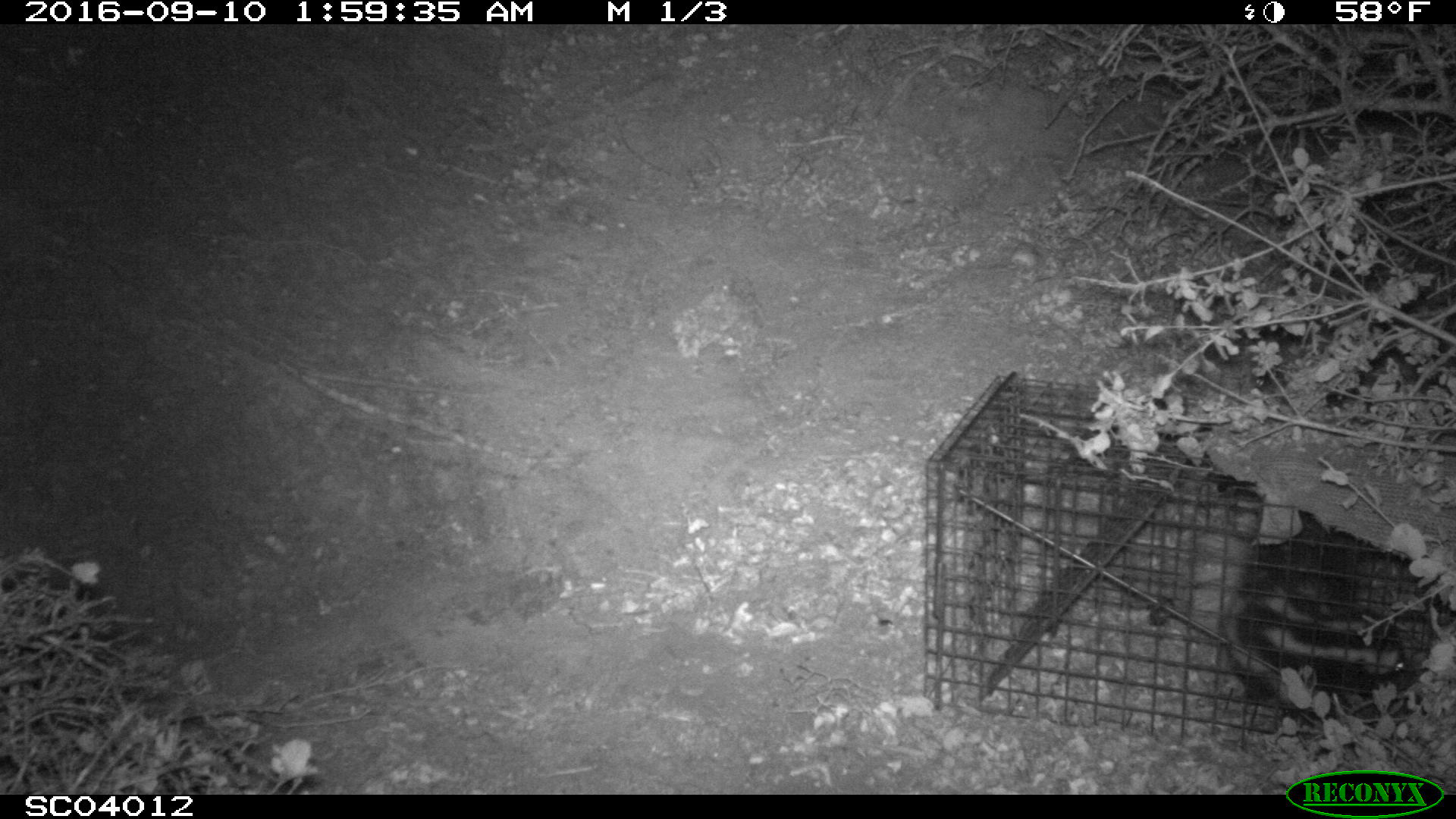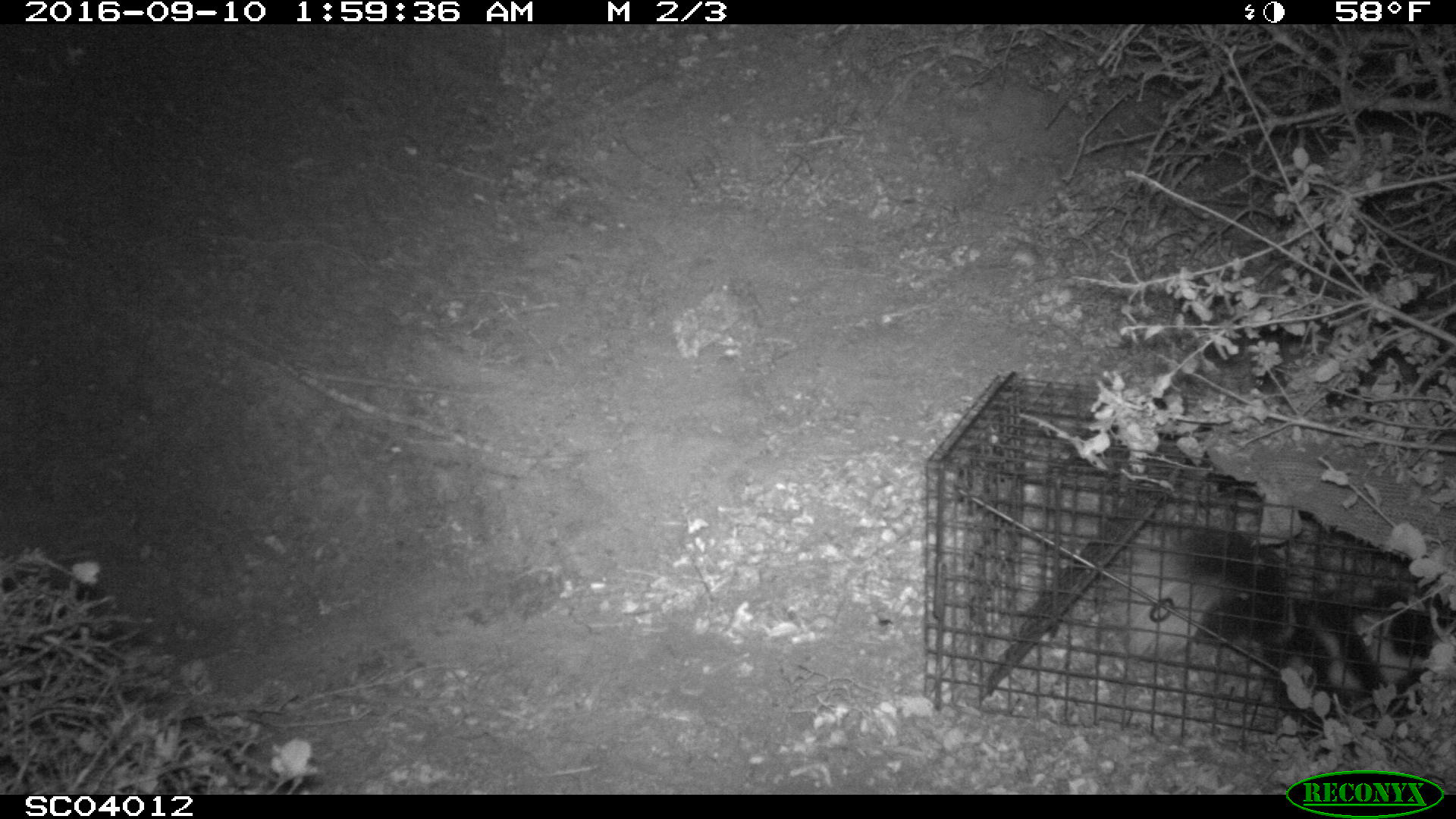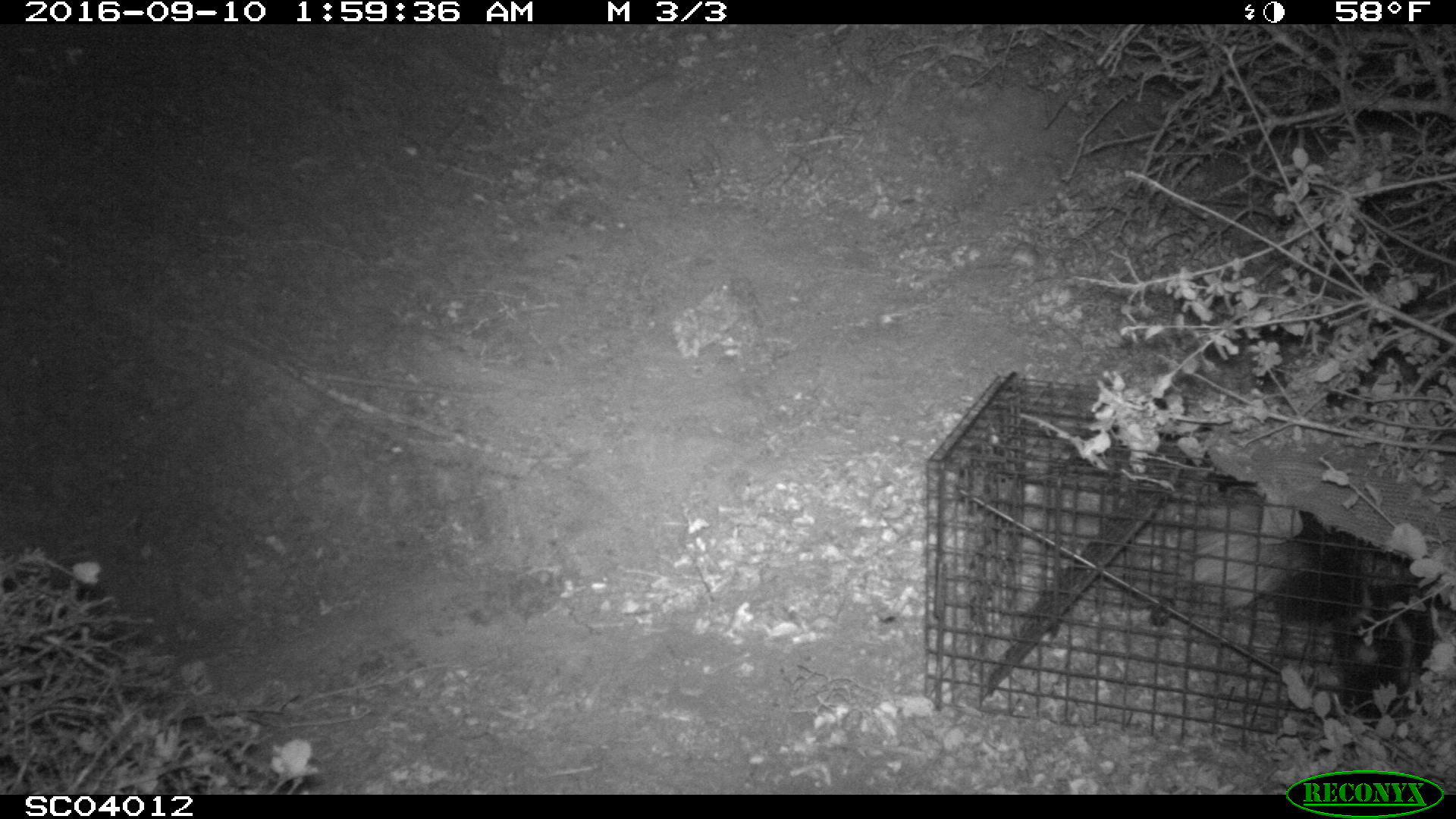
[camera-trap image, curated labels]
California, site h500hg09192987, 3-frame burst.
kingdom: Animalia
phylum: Chordata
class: Mammalia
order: Carnivora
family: Mephitidae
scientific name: Mephitidae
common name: skunk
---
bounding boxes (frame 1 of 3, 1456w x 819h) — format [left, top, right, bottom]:
skunk: [1217, 504, 1414, 725]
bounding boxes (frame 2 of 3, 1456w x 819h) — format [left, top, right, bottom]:
skunk: [1125, 508, 1455, 788]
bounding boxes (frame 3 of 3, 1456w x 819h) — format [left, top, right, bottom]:
skunk: [1178, 471, 1455, 727]